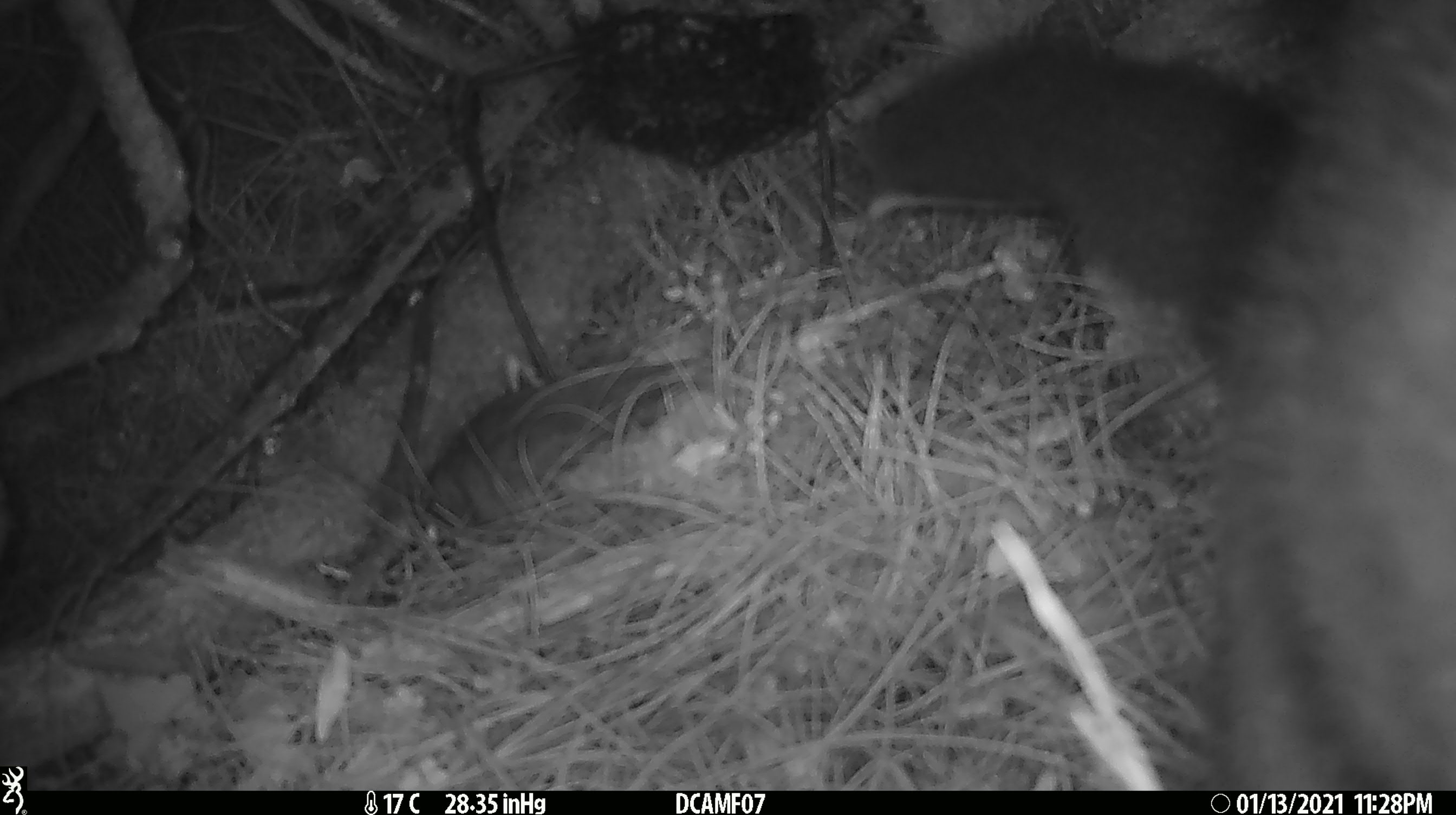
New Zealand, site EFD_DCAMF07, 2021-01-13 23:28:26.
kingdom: Animalia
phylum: Chordata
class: Mammalia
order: Diprotodontia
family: Phalangeridae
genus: Trichosurus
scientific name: Trichosurus vulpecula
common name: common brushtail possum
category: possum